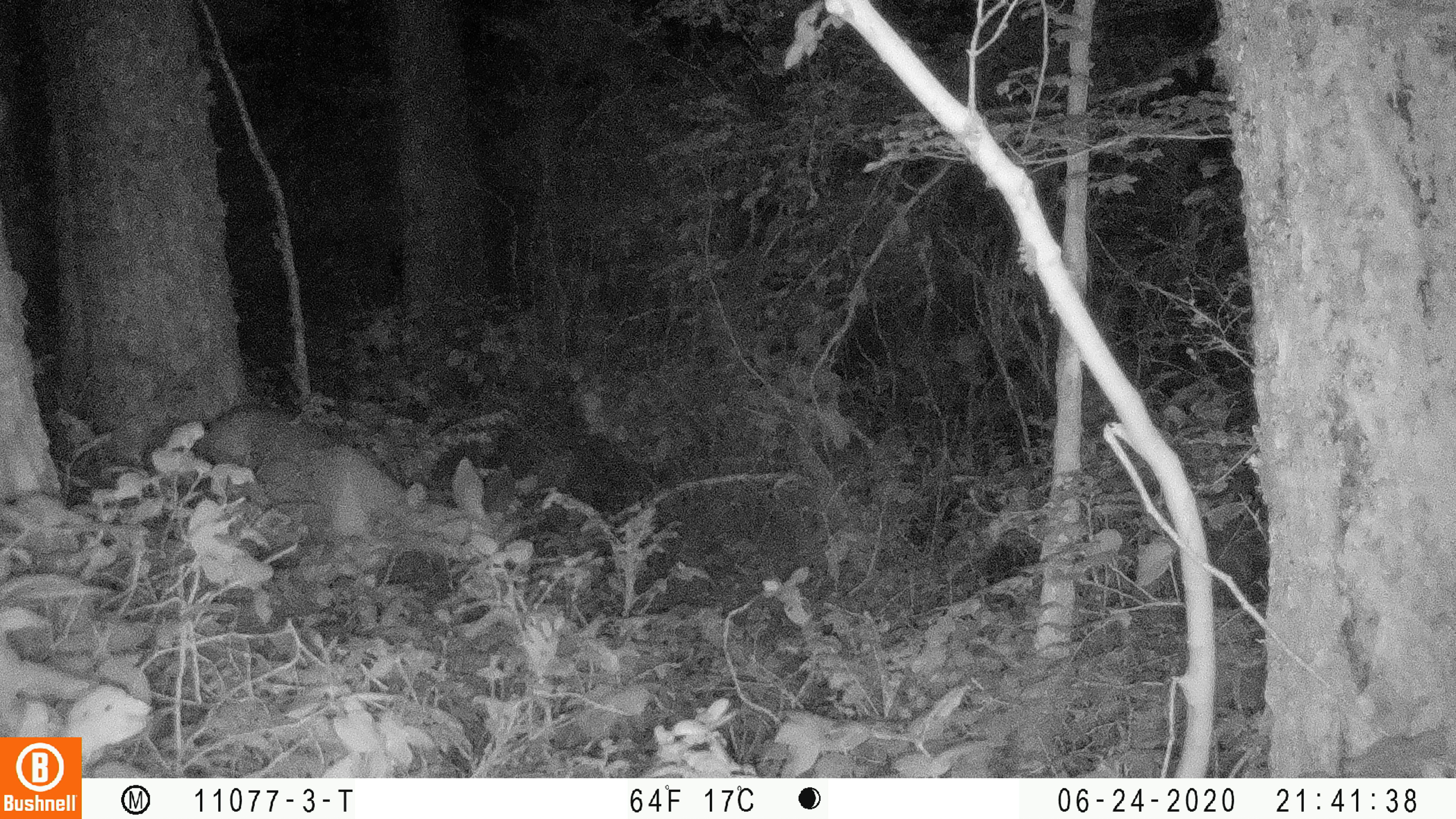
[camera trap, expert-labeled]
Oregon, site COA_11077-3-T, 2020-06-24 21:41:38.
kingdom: Animalia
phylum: Chordata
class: Mammalia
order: Artiodactyla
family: Cervidae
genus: Odocoileus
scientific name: Odocoileus hemionus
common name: black-tailed deer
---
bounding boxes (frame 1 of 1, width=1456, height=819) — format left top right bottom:
black-tailed deer: 199 399 537 607